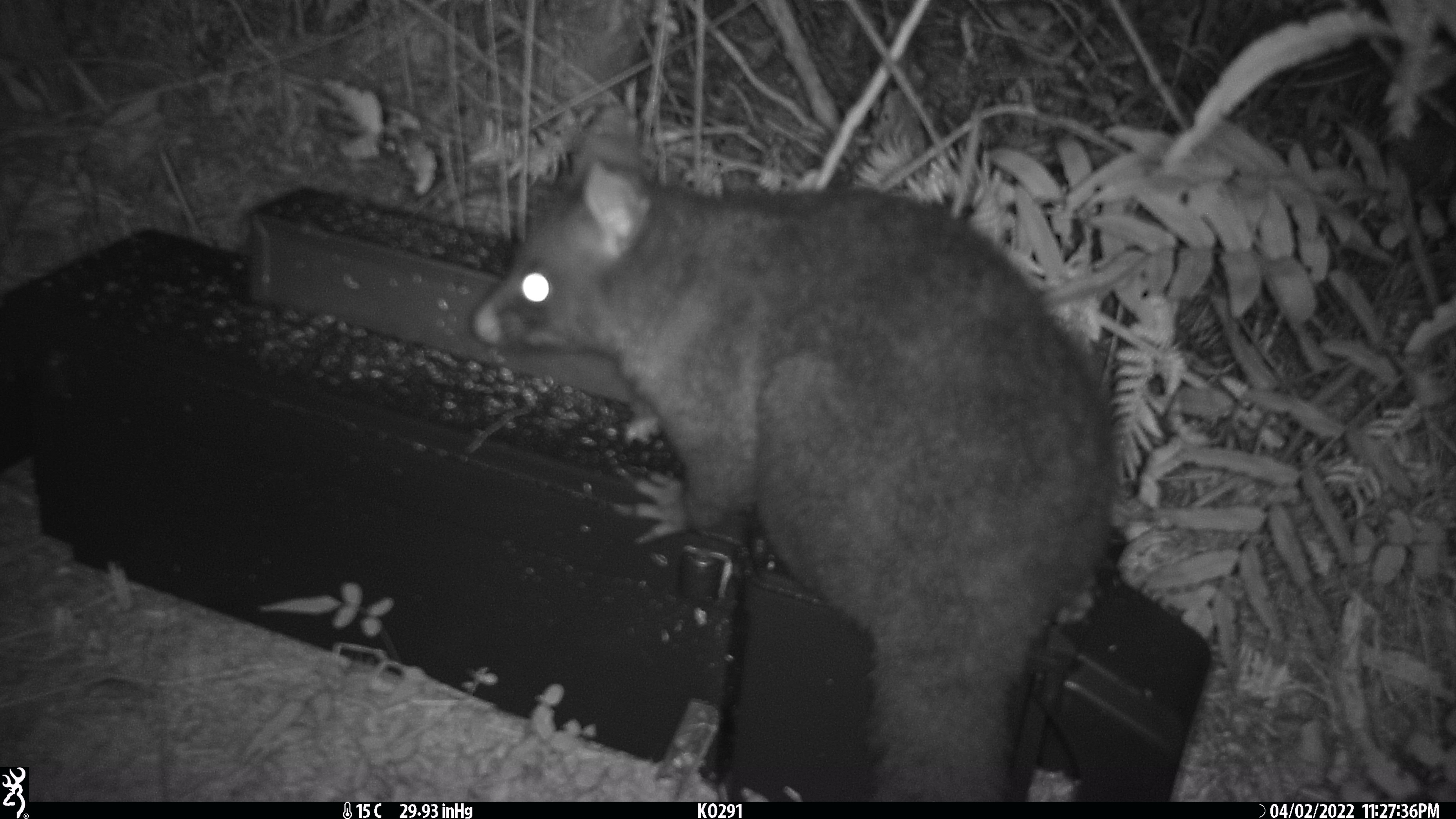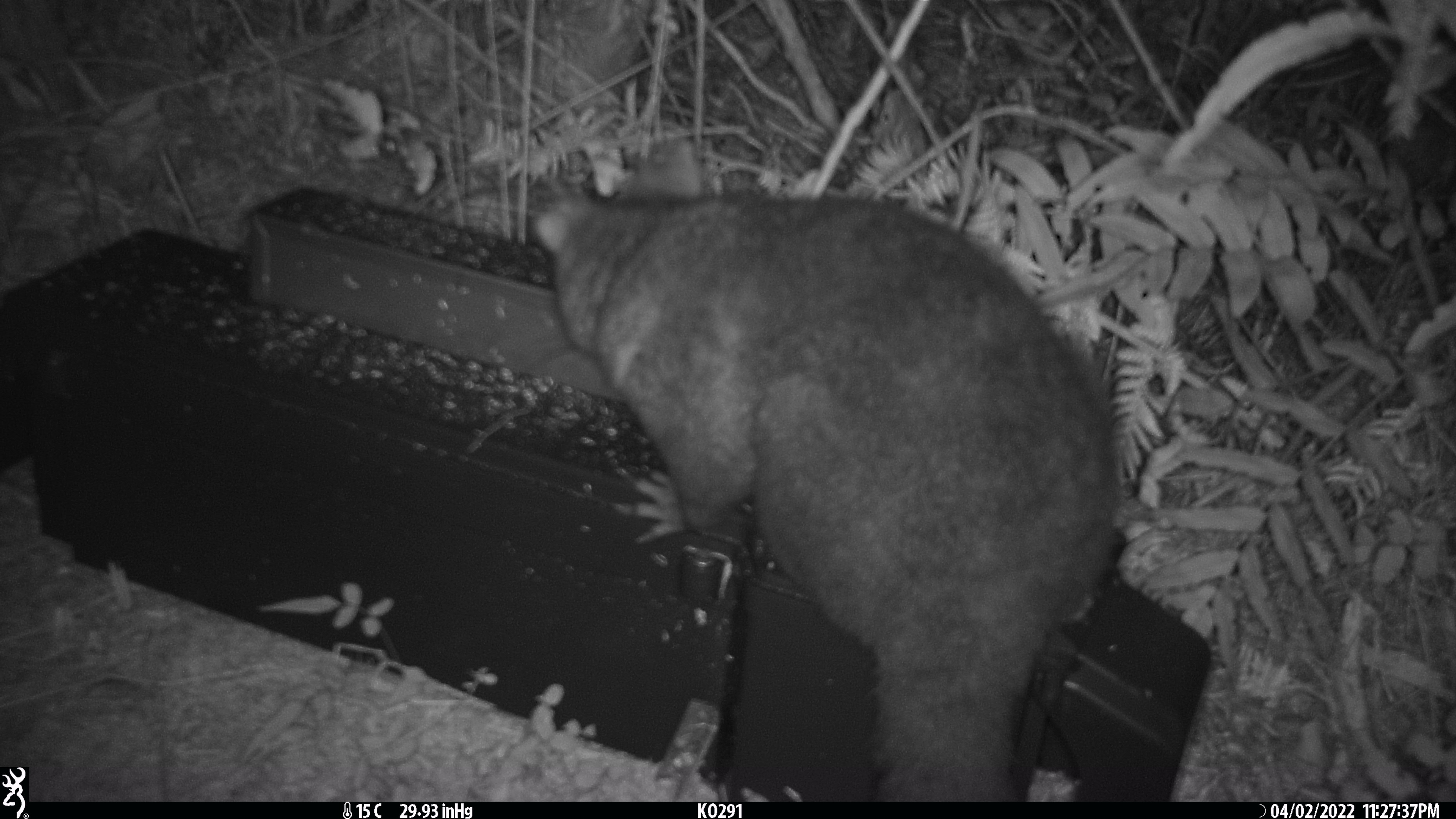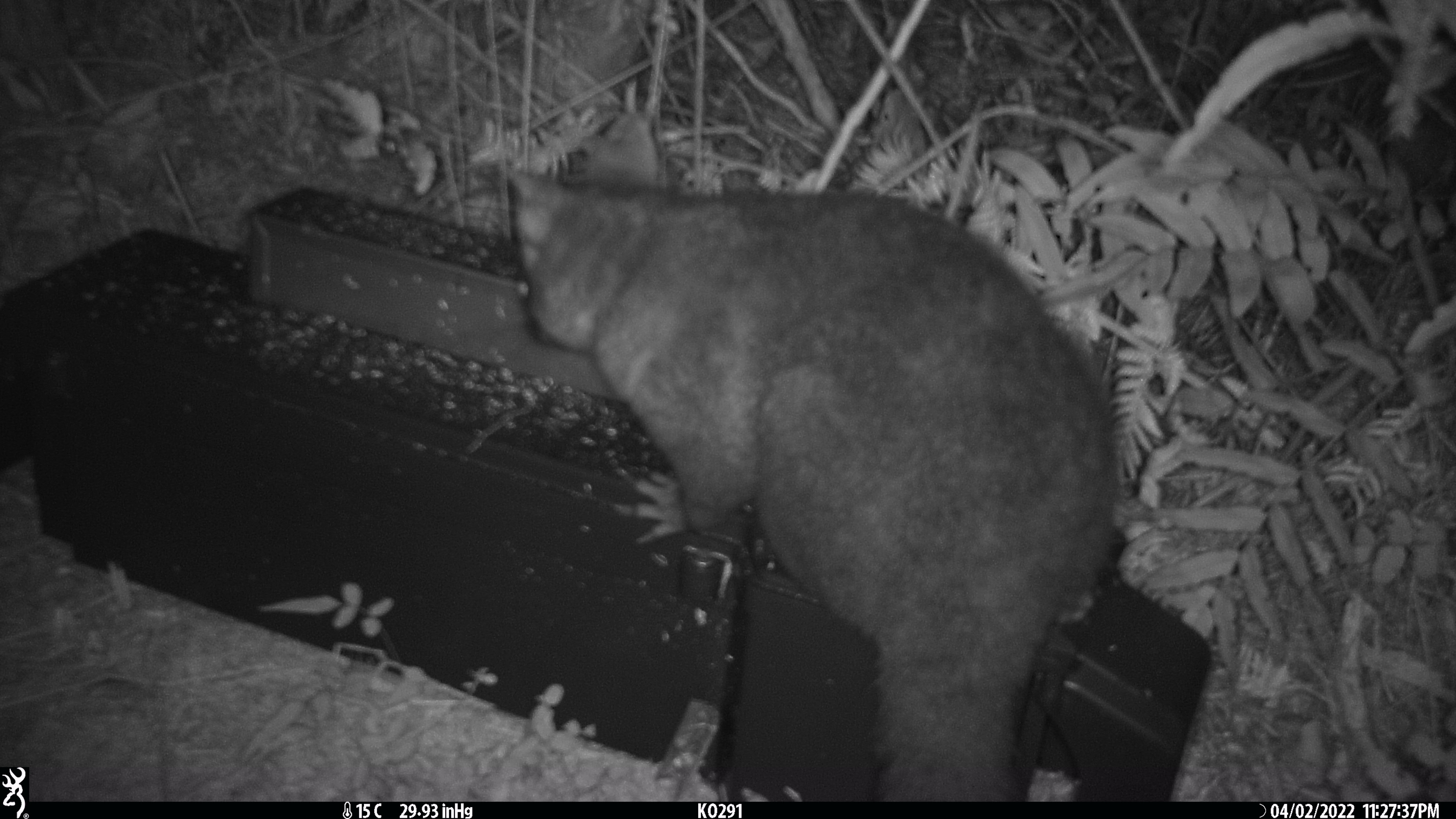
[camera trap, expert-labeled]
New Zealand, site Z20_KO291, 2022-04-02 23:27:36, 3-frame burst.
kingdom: Animalia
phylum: Chordata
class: Mammalia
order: Diprotodontia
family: Phalangeridae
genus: Trichosurus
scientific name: Trichosurus vulpecula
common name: common brushtail possum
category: possum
Possum (common brushtail possum) (Trichosurus vulpecula).